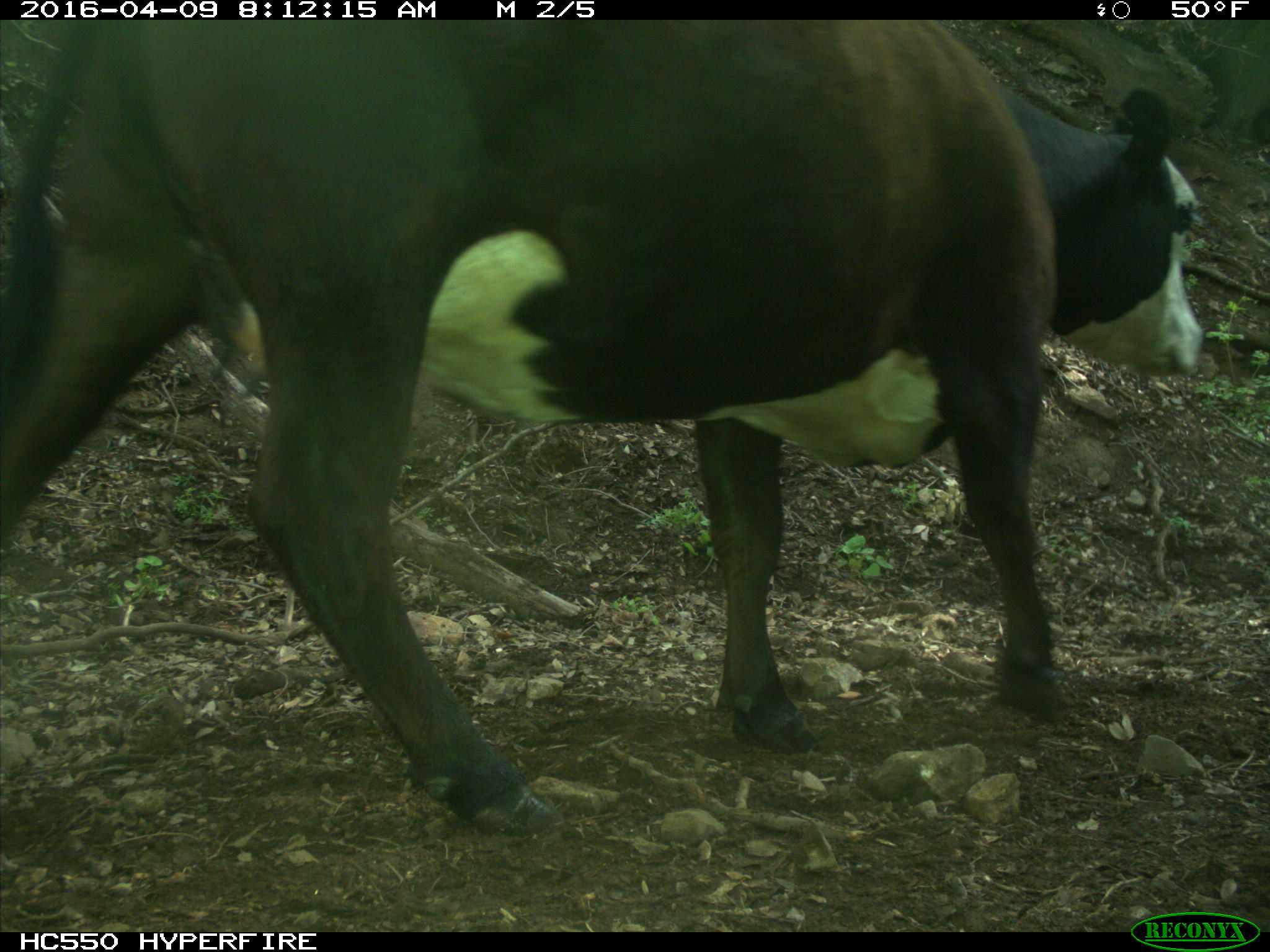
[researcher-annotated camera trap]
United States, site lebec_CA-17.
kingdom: Animalia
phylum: Chordata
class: Mammalia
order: Artiodactyla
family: Bovidae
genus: Bos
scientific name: Bos taurus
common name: domestic cow